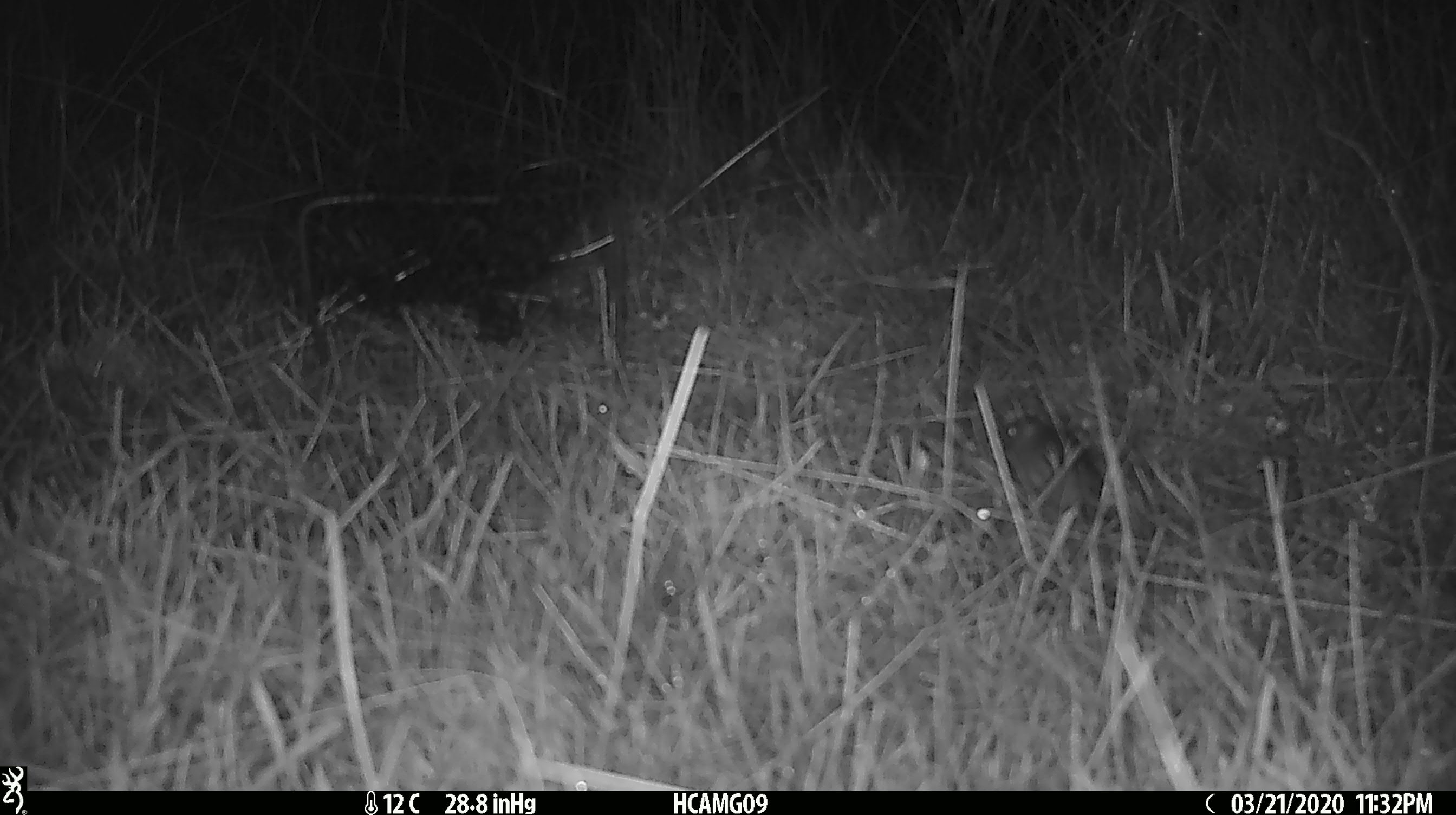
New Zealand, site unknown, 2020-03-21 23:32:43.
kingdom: Animalia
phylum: Chordata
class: Mammalia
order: Rodentia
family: Muridae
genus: Mus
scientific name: Mus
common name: mouse